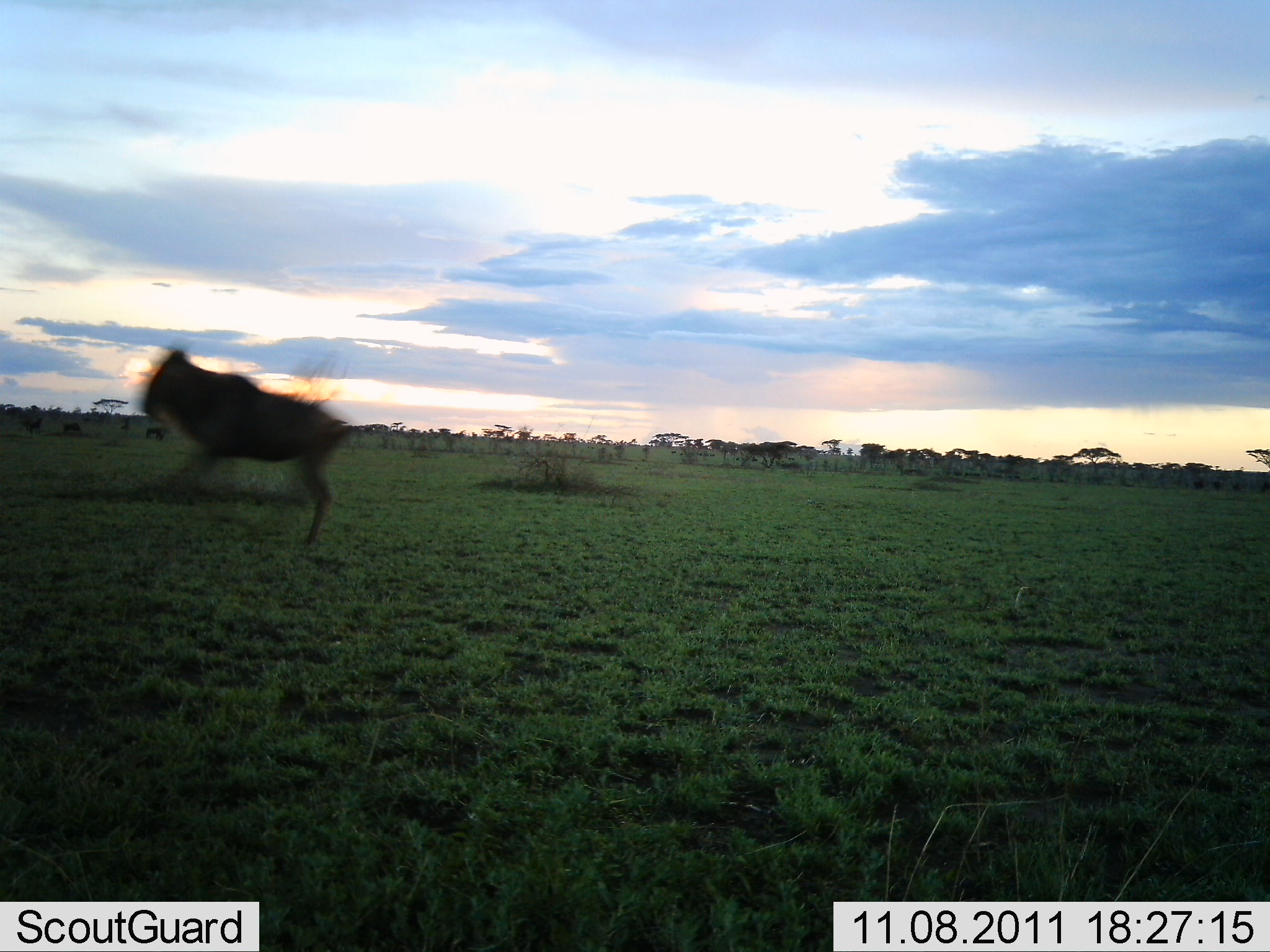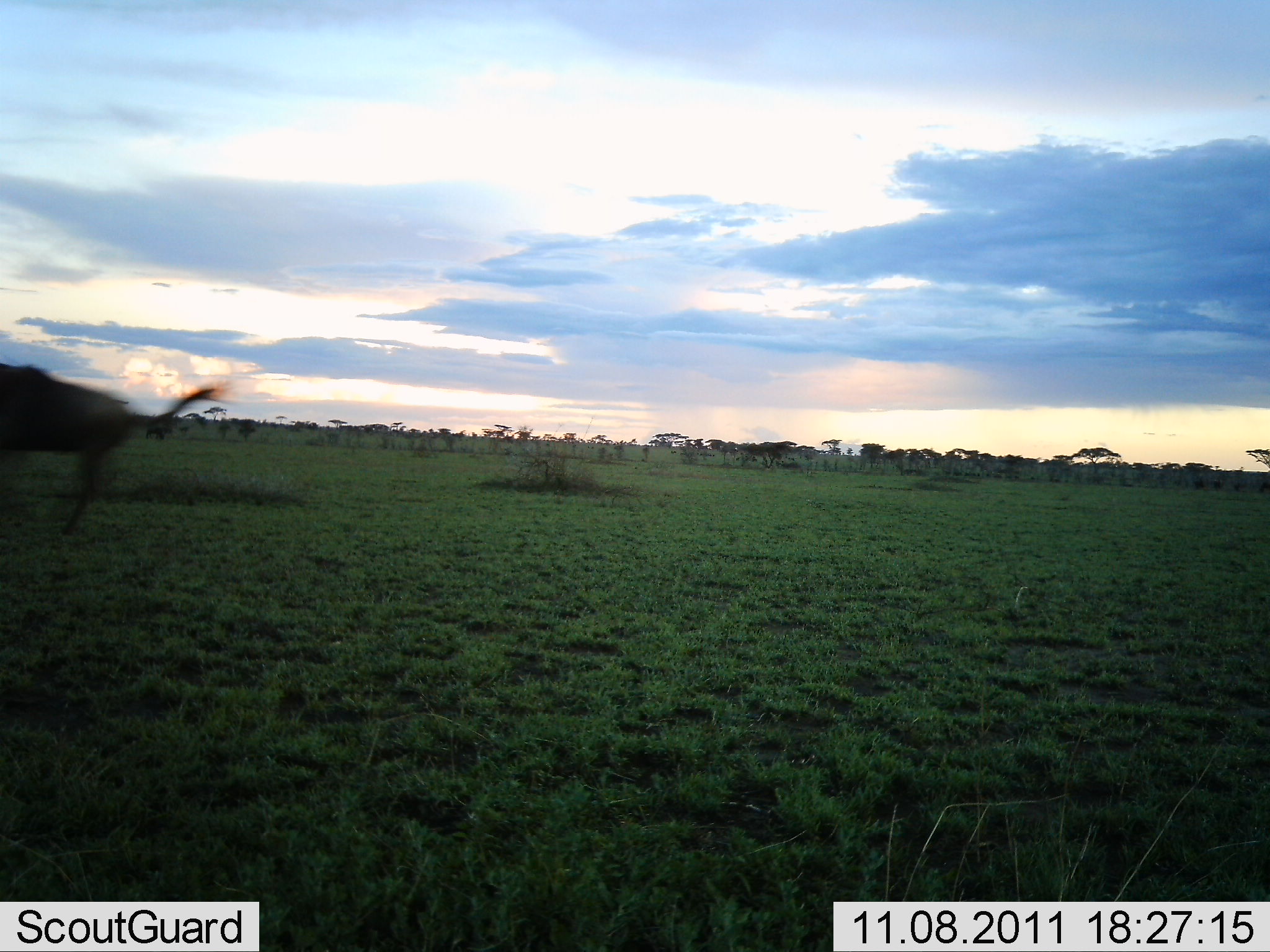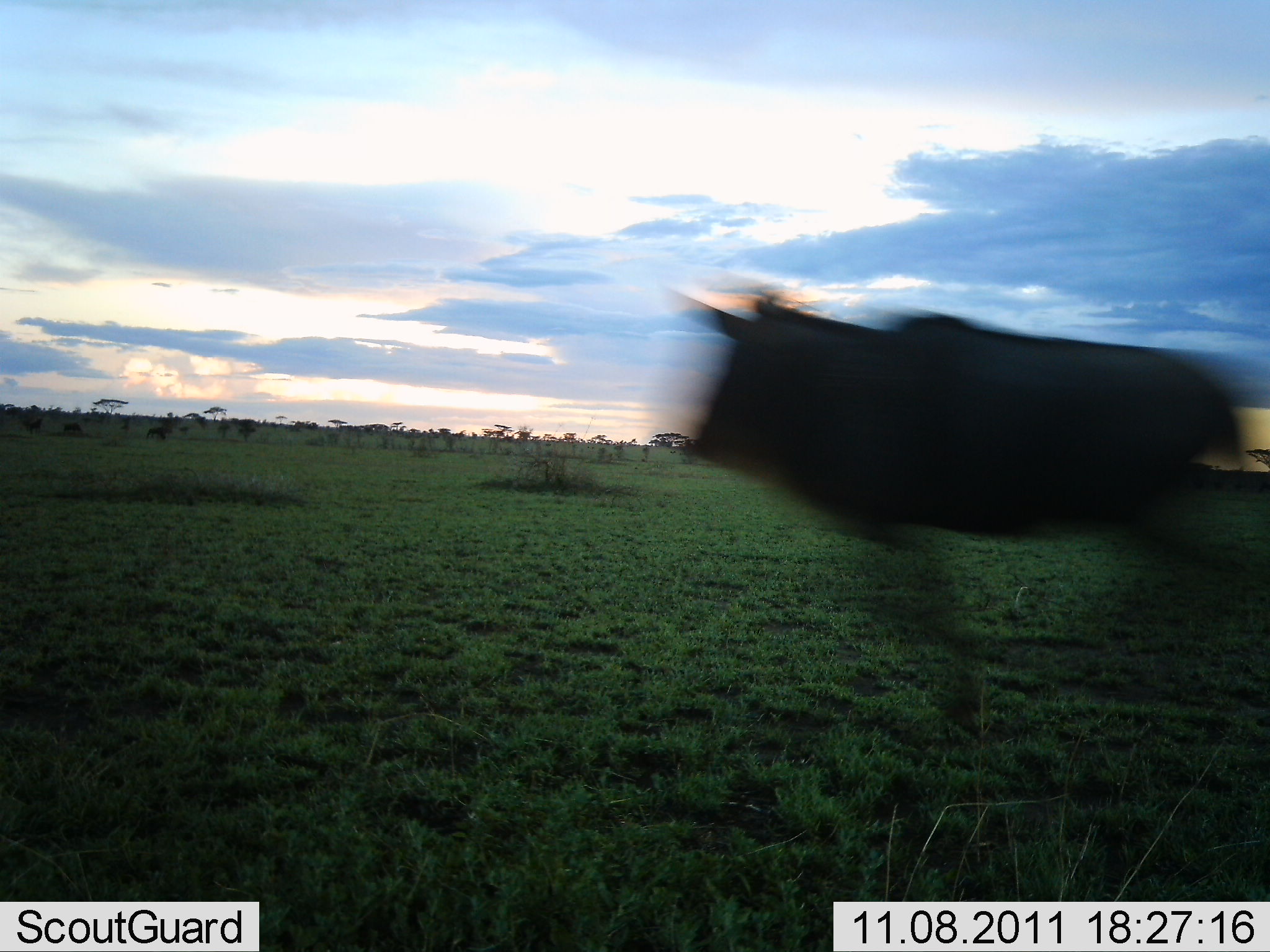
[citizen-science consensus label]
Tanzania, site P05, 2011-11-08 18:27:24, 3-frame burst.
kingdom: Animalia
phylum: Chordata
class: Mammalia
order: Artiodactyla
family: Bovidae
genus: Connochaetes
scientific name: Connochaetes taurinus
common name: blue wildebeest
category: wildebeest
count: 2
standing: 0%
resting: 0%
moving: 100%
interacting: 0%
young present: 0%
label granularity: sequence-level